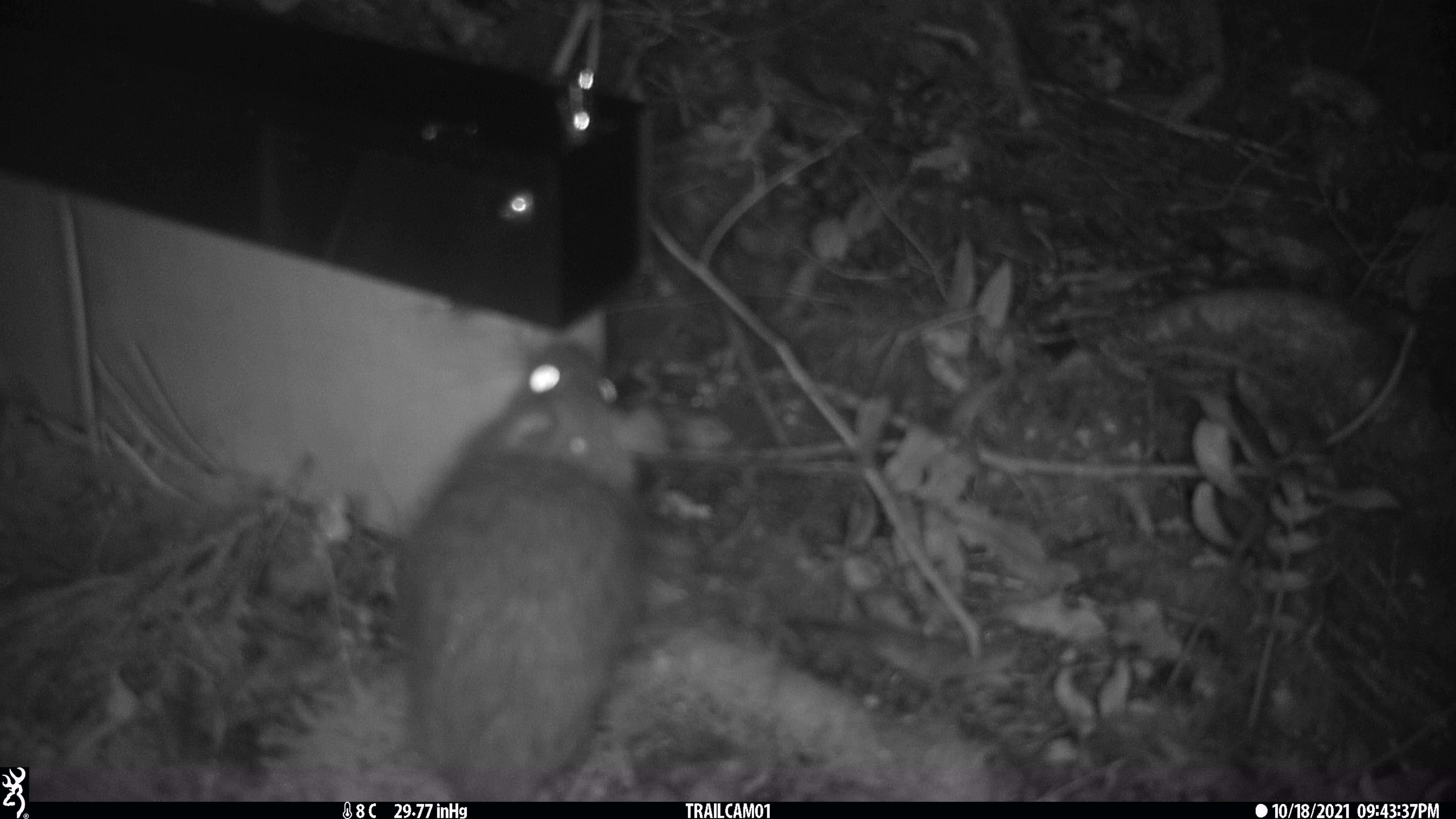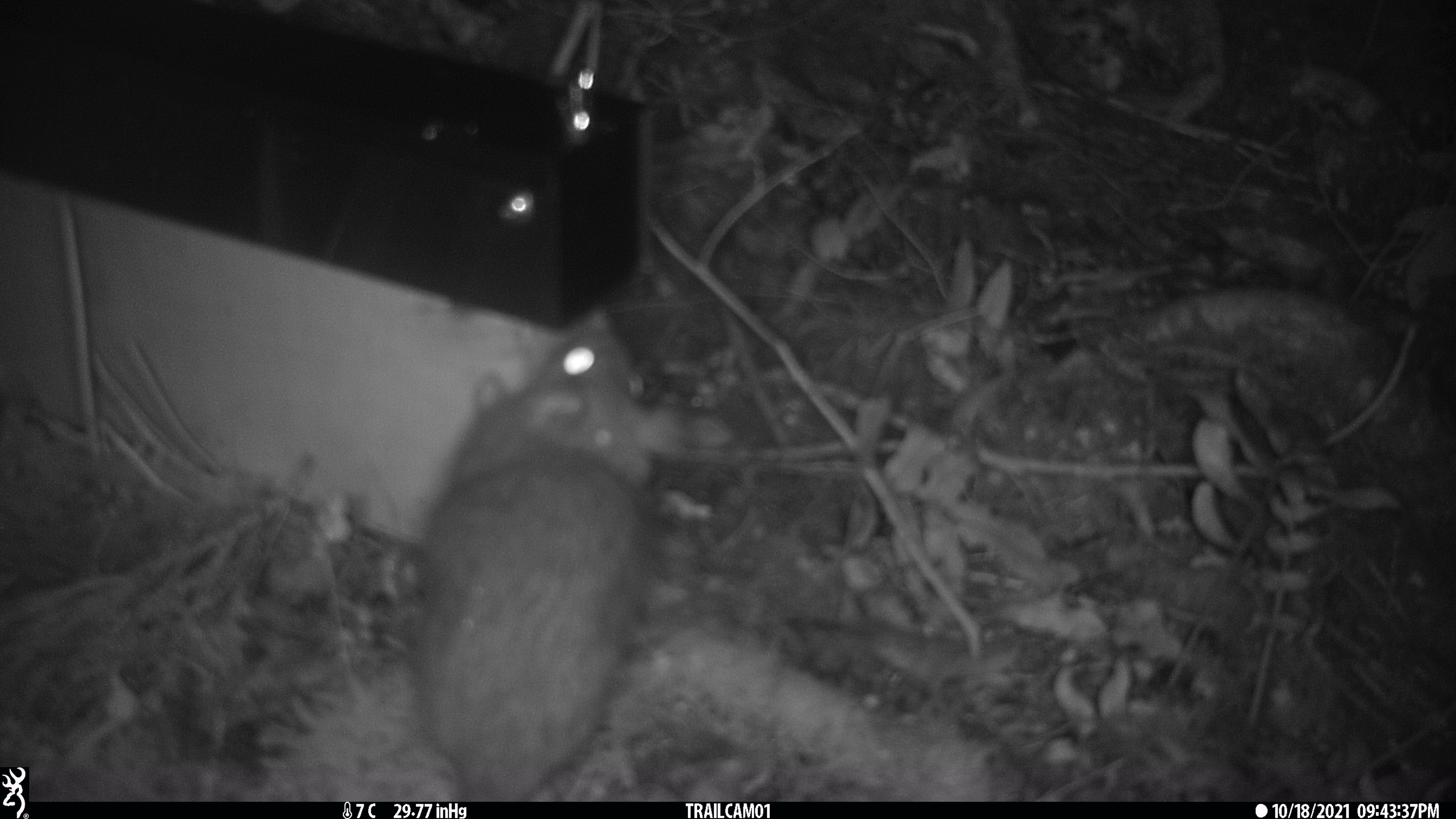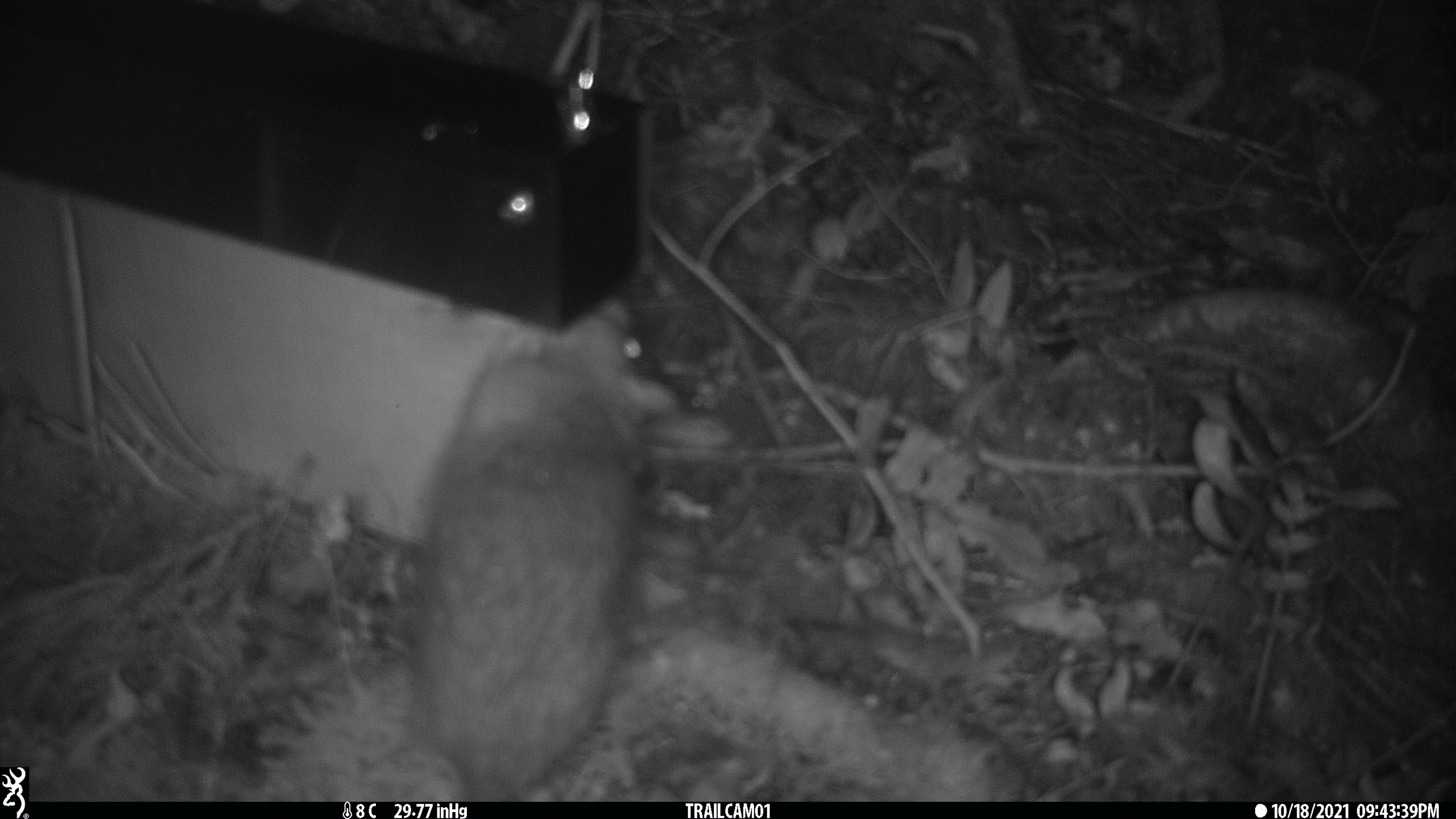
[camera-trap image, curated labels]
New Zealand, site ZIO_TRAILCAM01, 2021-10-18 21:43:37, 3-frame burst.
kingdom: Animalia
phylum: Chordata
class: Mammalia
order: Rodentia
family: Muridae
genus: Rattus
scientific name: Rattus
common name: rat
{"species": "rat (Rattus)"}